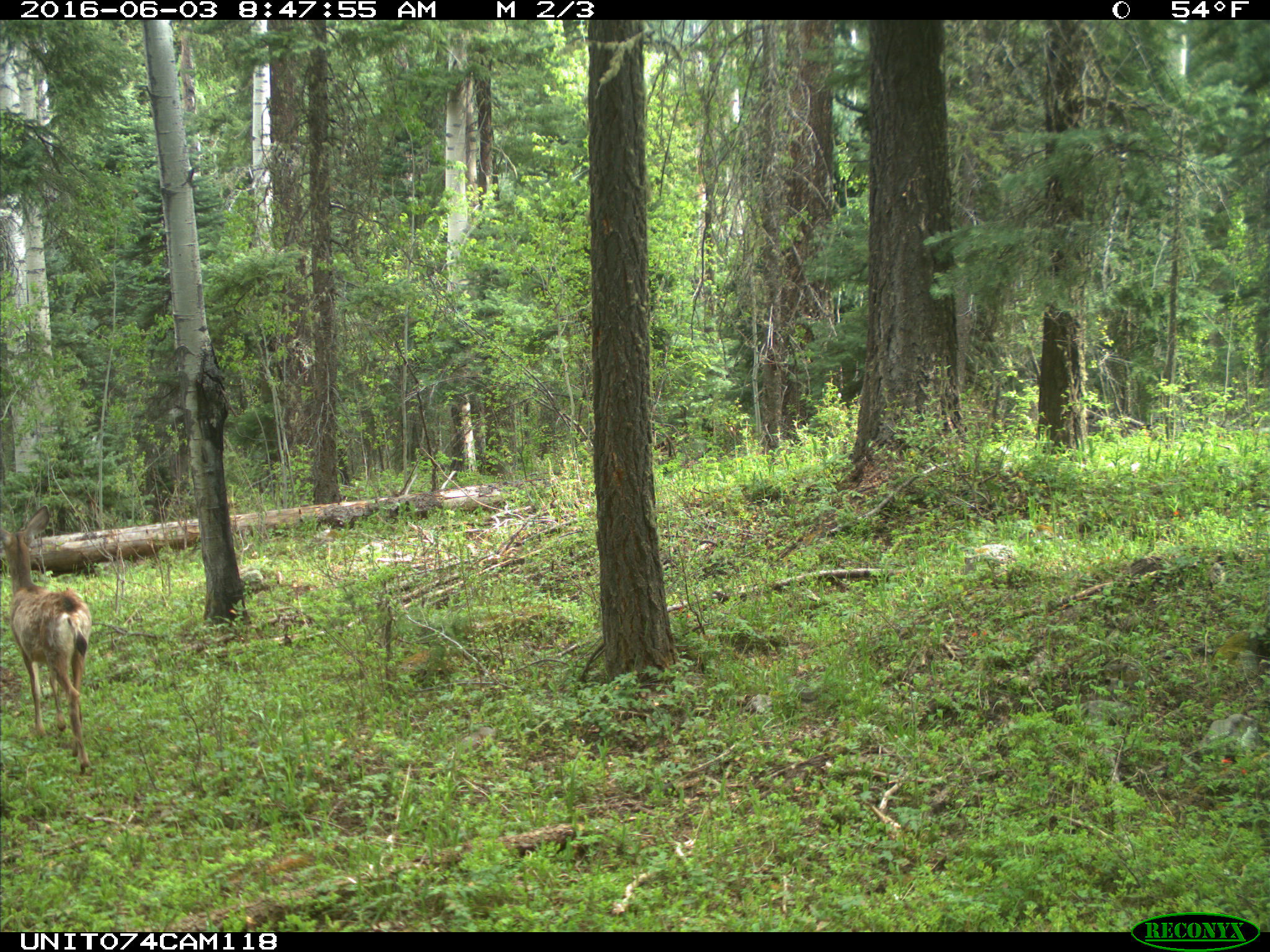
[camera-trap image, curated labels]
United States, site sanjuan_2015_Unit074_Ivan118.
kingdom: Animalia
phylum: Chordata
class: Mammalia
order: Artiodactyla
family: Cervidae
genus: Odocoileus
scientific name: Odocoileus hemionus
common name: mule deer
Odocoileus hemionus (mule deer).